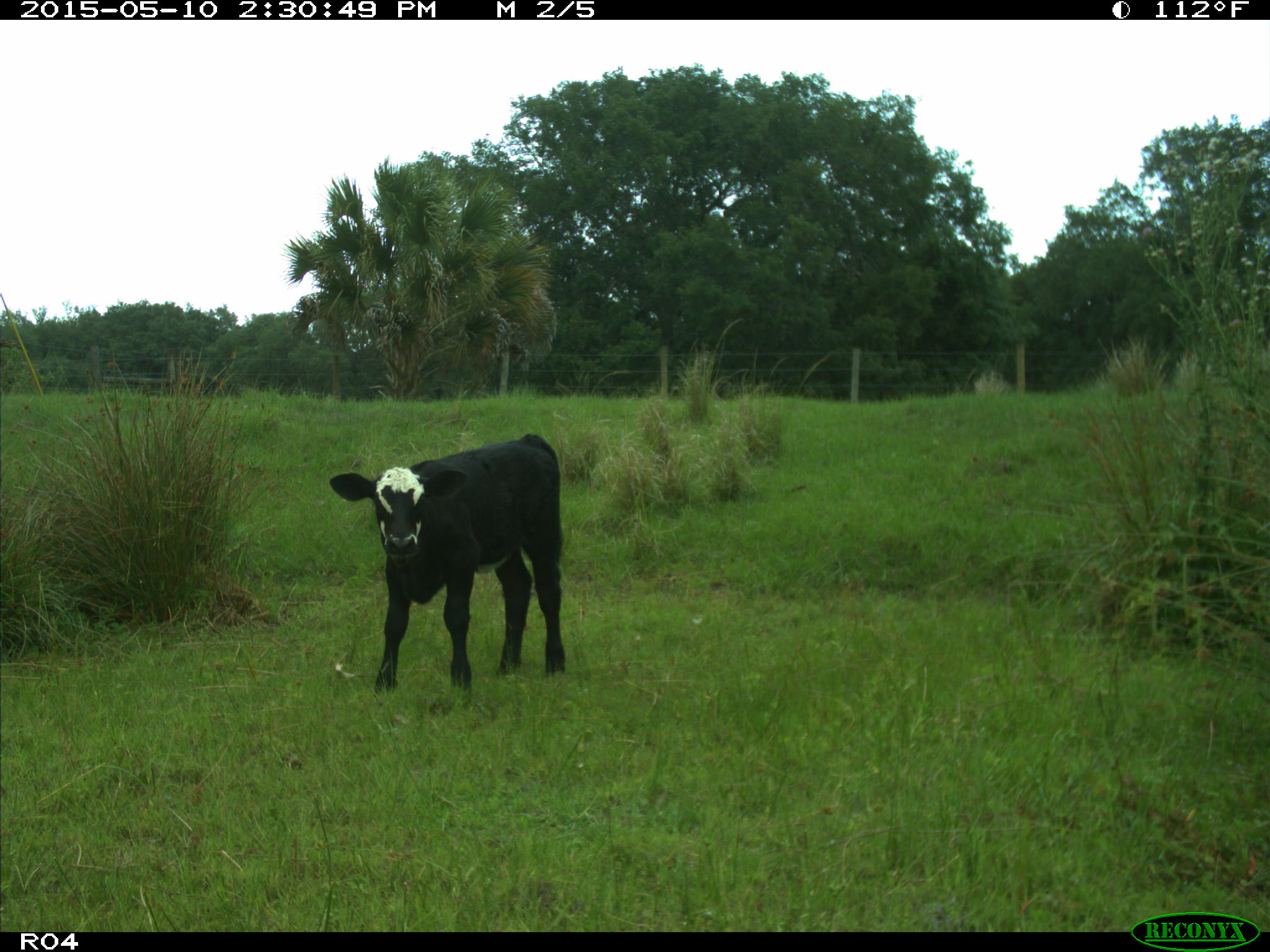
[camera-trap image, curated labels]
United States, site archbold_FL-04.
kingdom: Animalia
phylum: Chordata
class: Mammalia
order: Artiodactyla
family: Bovidae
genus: Bos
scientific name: Bos taurus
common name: domestic cow